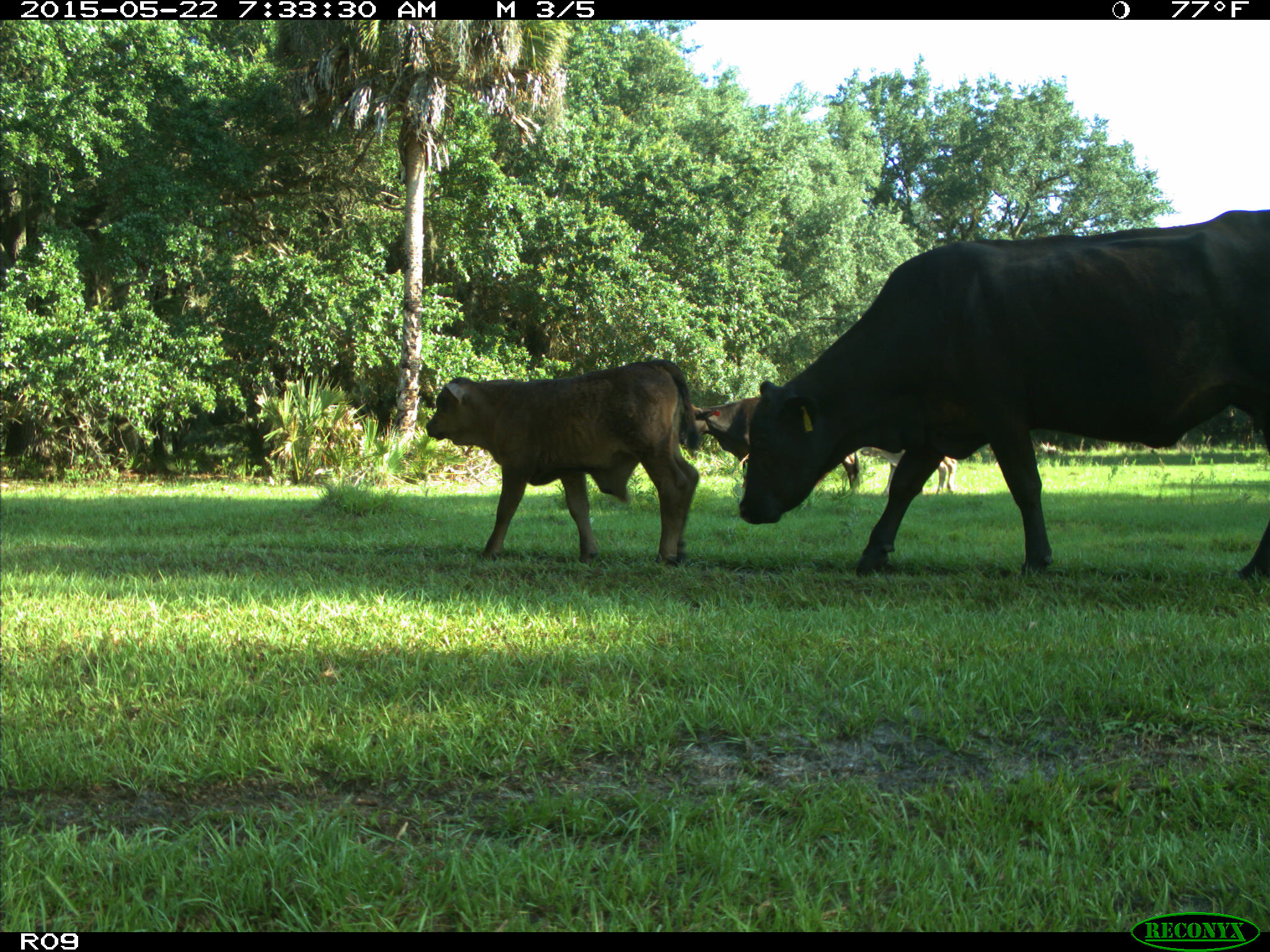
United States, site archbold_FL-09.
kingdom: Animalia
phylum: Chordata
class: Mammalia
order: Artiodactyla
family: Bovidae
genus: Bos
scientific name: Bos taurus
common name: domestic cow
Bos taurus (domestic cow).